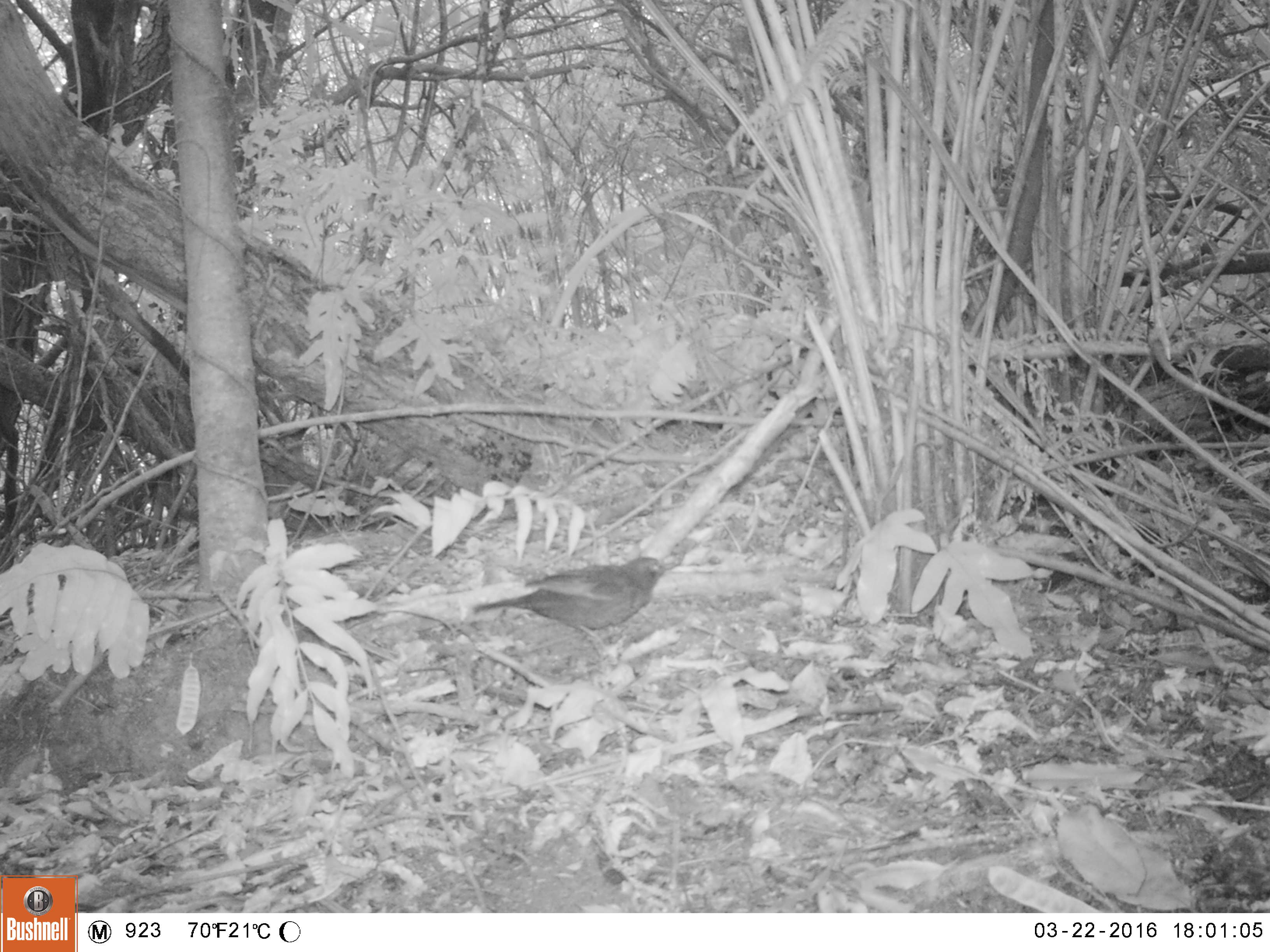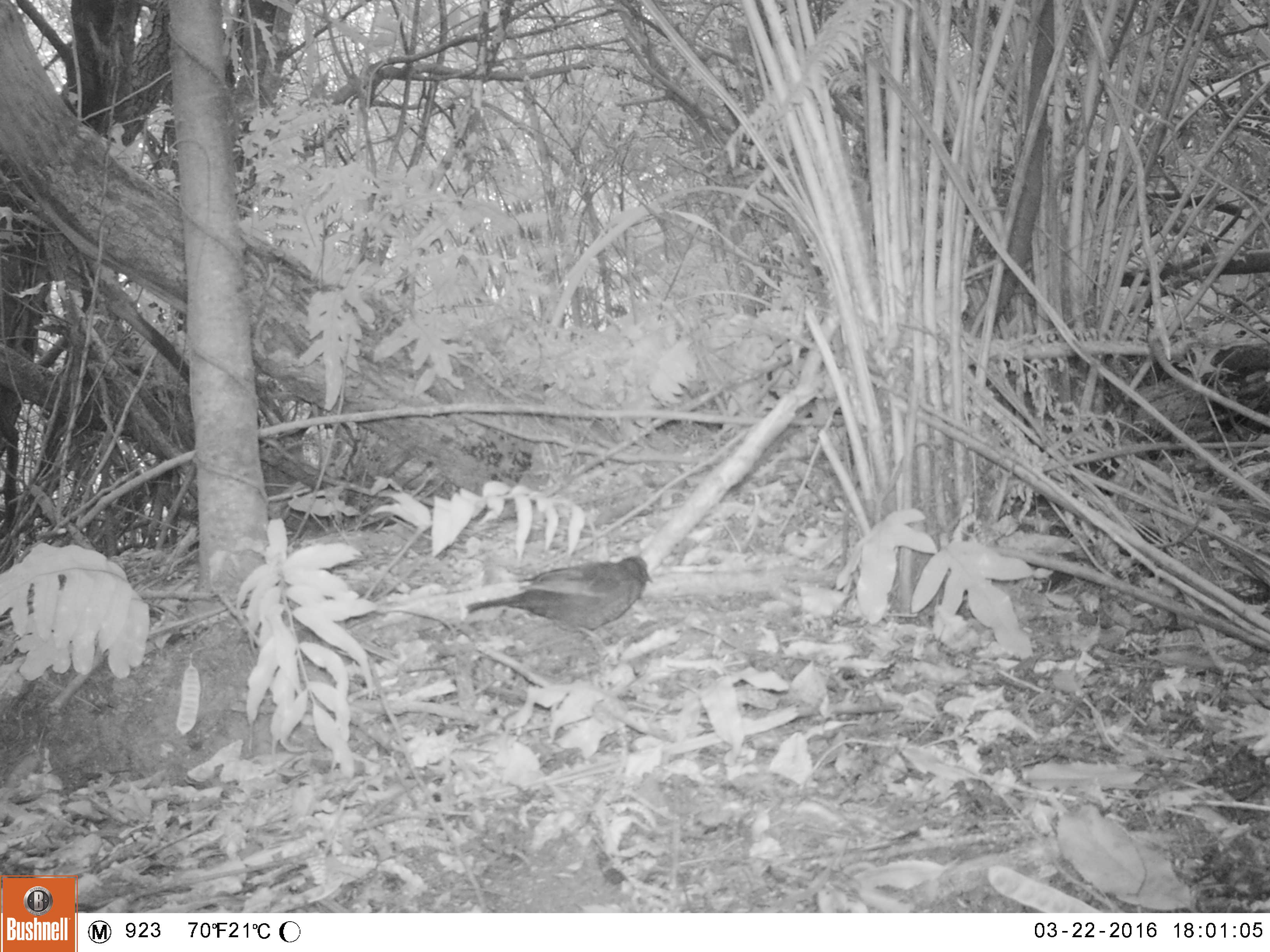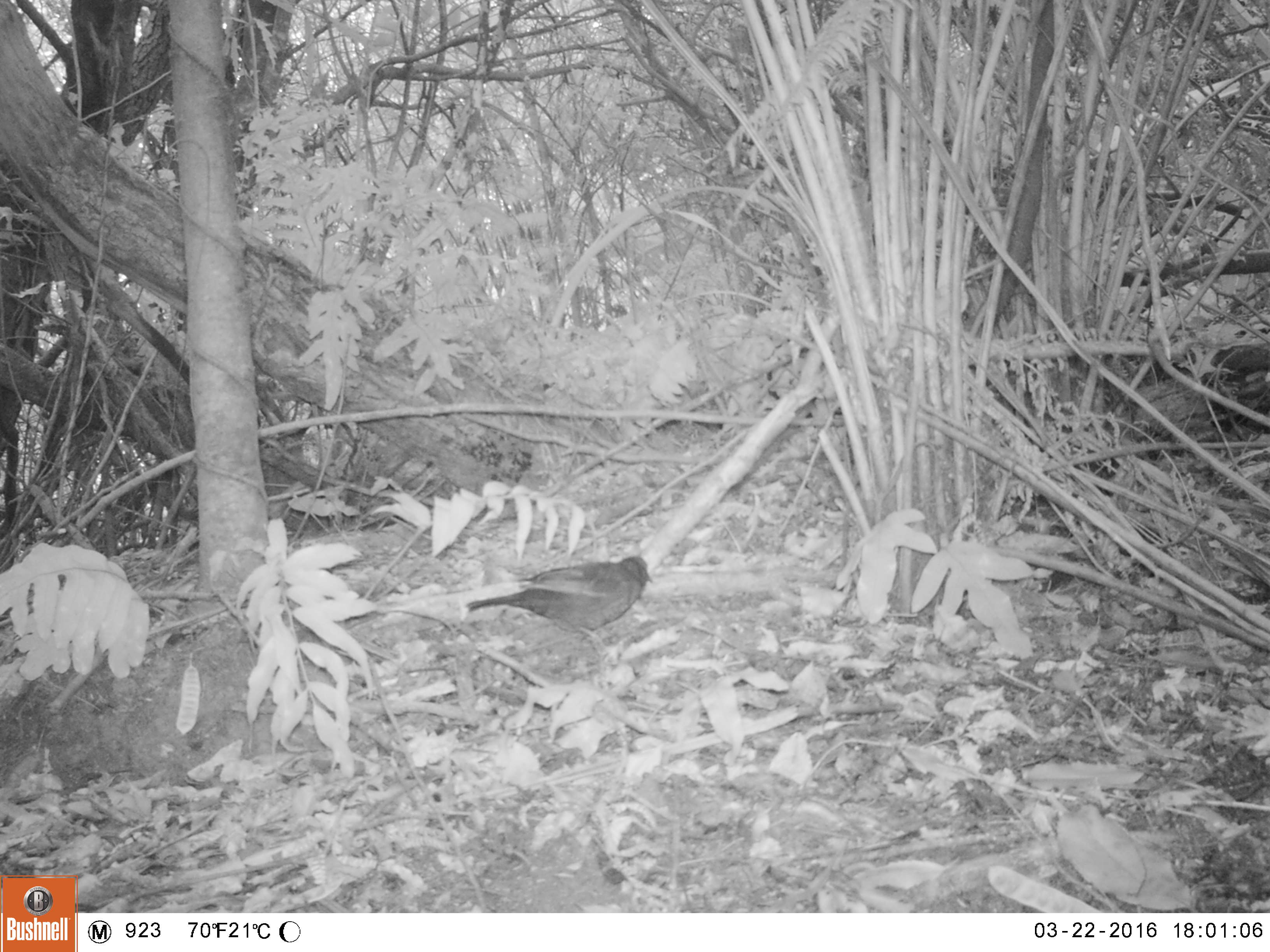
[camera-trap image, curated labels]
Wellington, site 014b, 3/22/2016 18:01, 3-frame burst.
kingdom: Animalia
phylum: Chordata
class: Aves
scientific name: Aves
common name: bird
Bird (Aves).